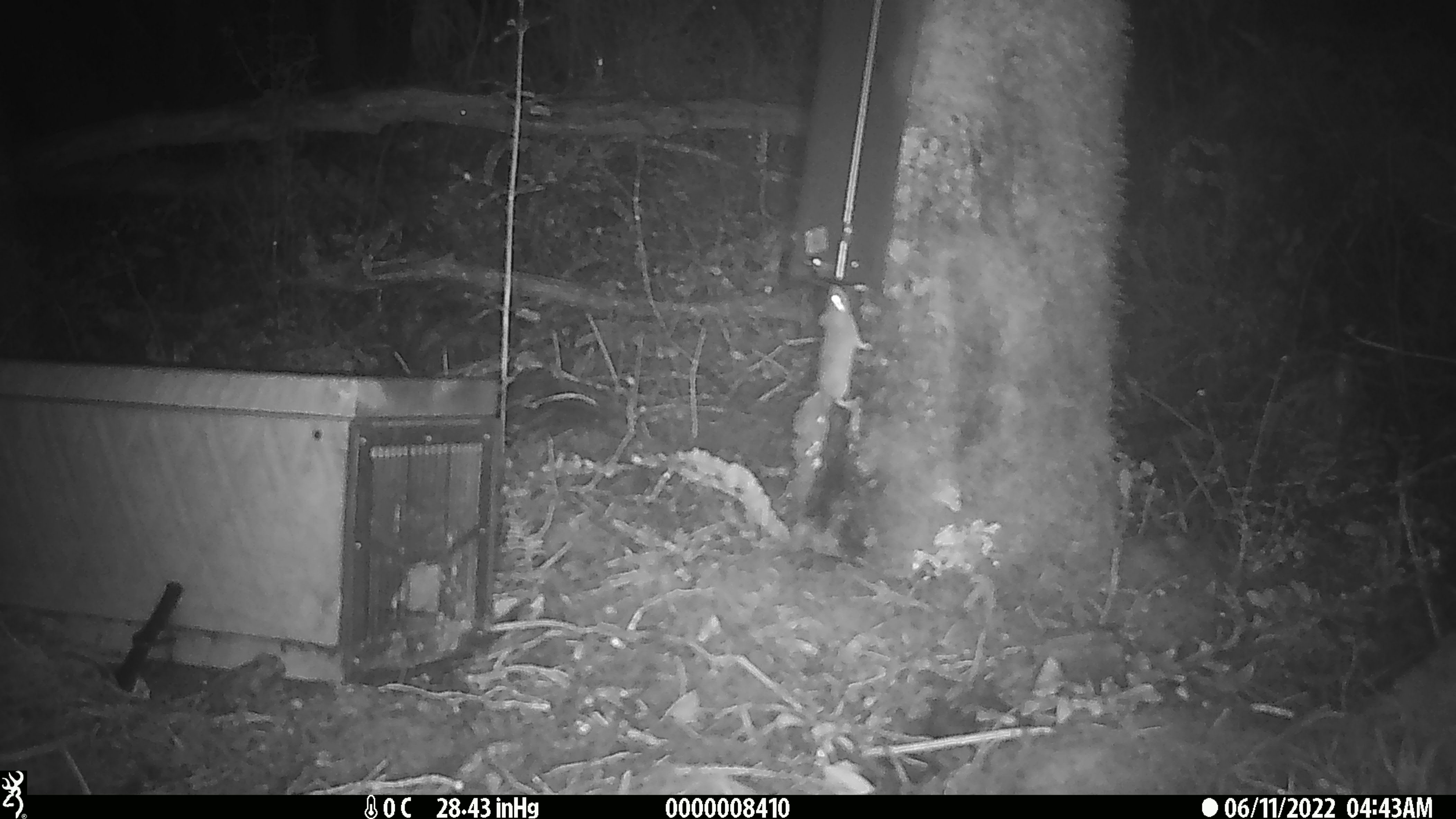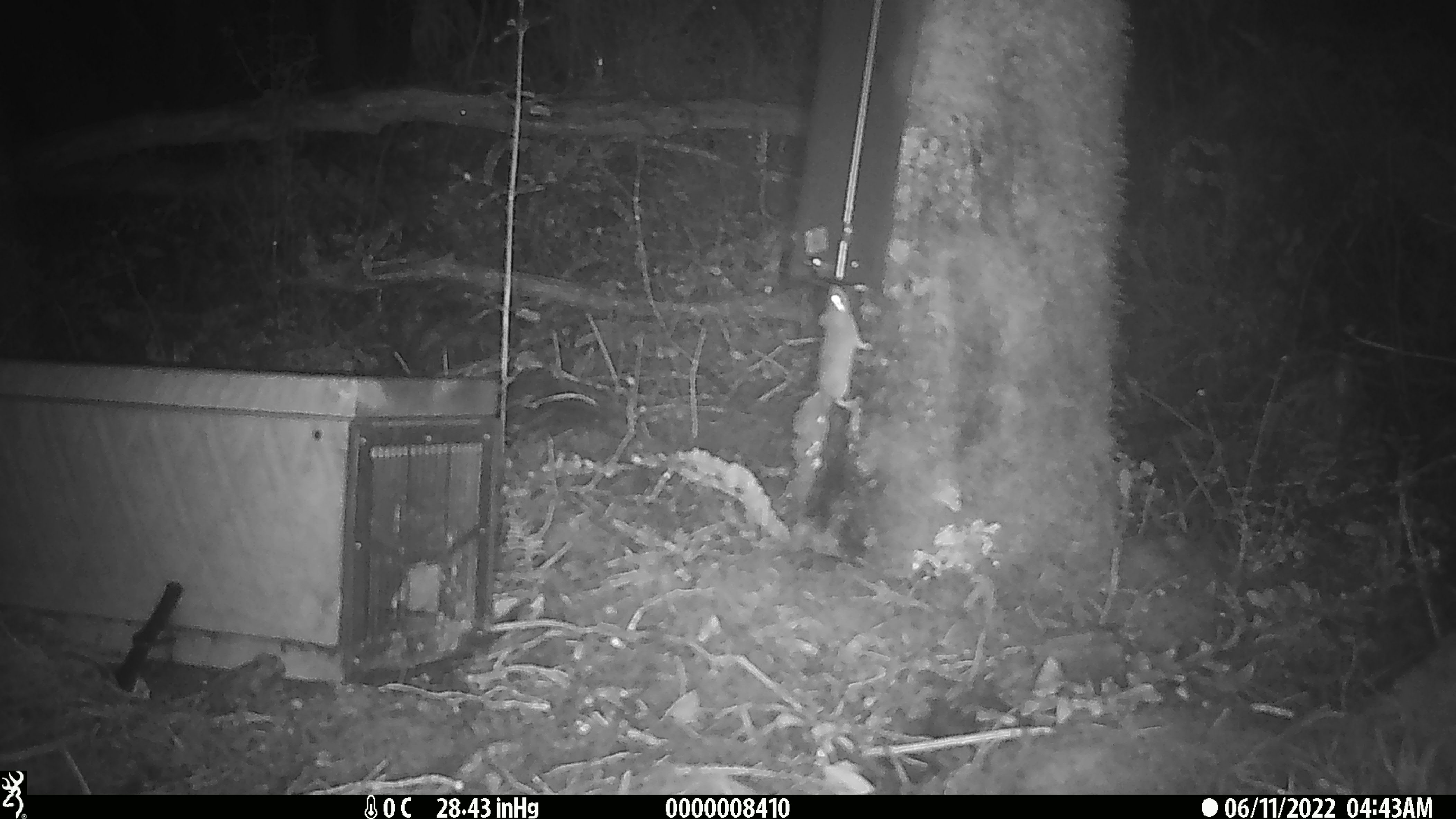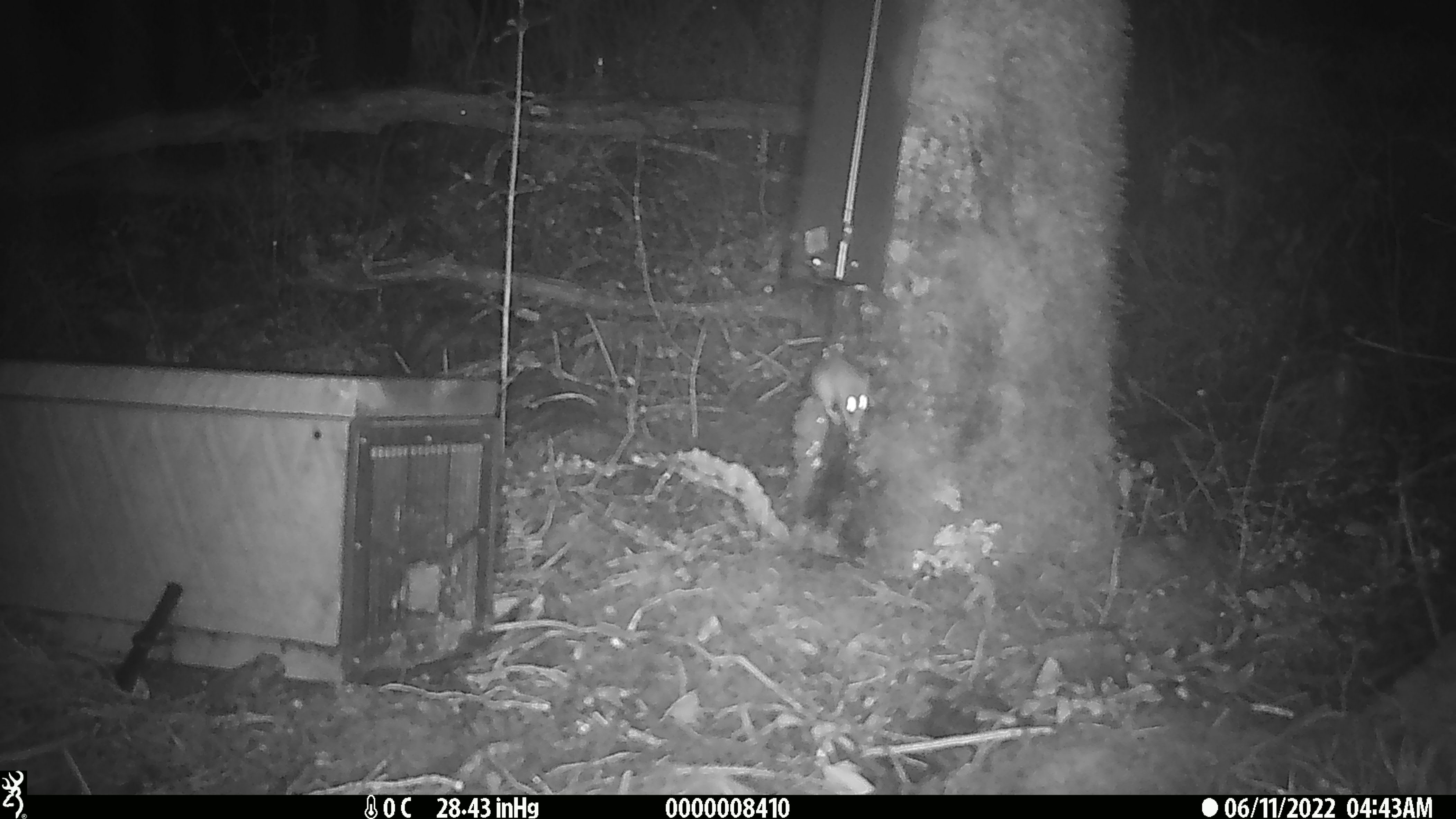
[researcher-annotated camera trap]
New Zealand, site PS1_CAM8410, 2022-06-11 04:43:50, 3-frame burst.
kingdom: Animalia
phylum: Chordata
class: Mammalia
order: Rodentia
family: Muridae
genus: Mus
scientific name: Mus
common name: mouse